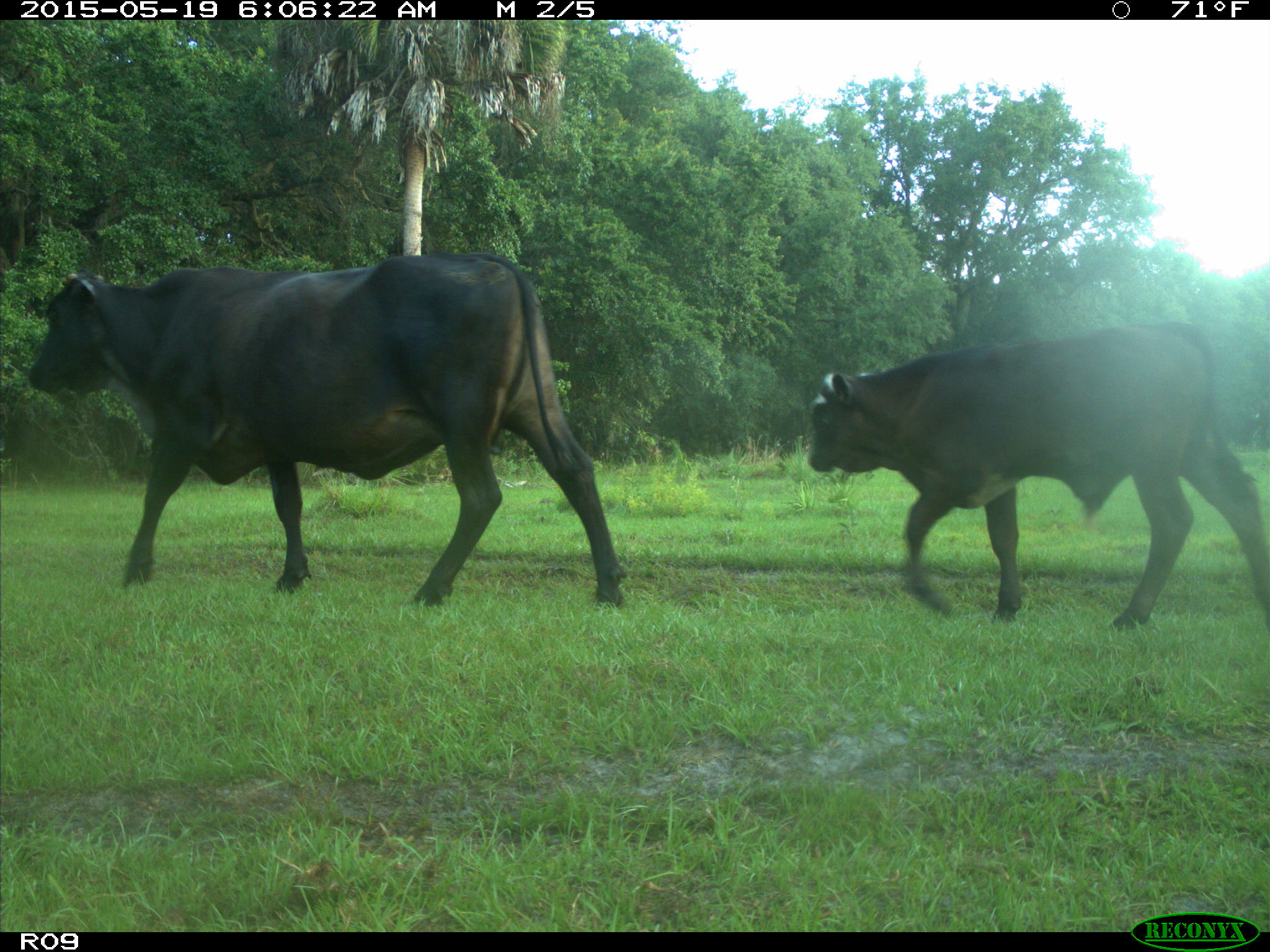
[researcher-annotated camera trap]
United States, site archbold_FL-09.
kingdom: Animalia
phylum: Chordata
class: Mammalia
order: Artiodactyla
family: Bovidae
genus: Bos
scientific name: Bos taurus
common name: domestic cow